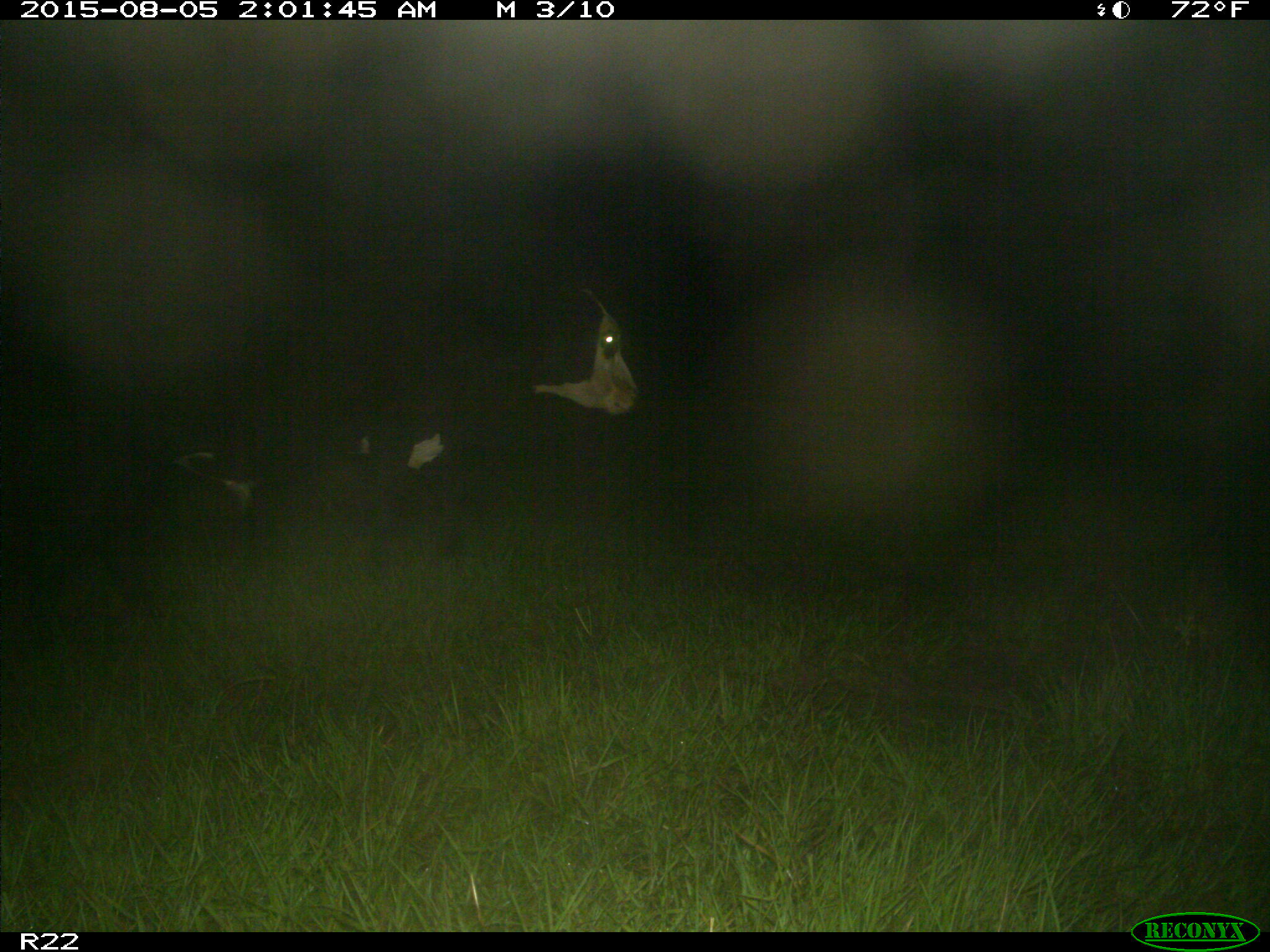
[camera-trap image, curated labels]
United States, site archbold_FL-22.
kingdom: Animalia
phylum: Chordata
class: Mammalia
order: Artiodactyla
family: Bovidae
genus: Bos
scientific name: Bos taurus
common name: domestic cow